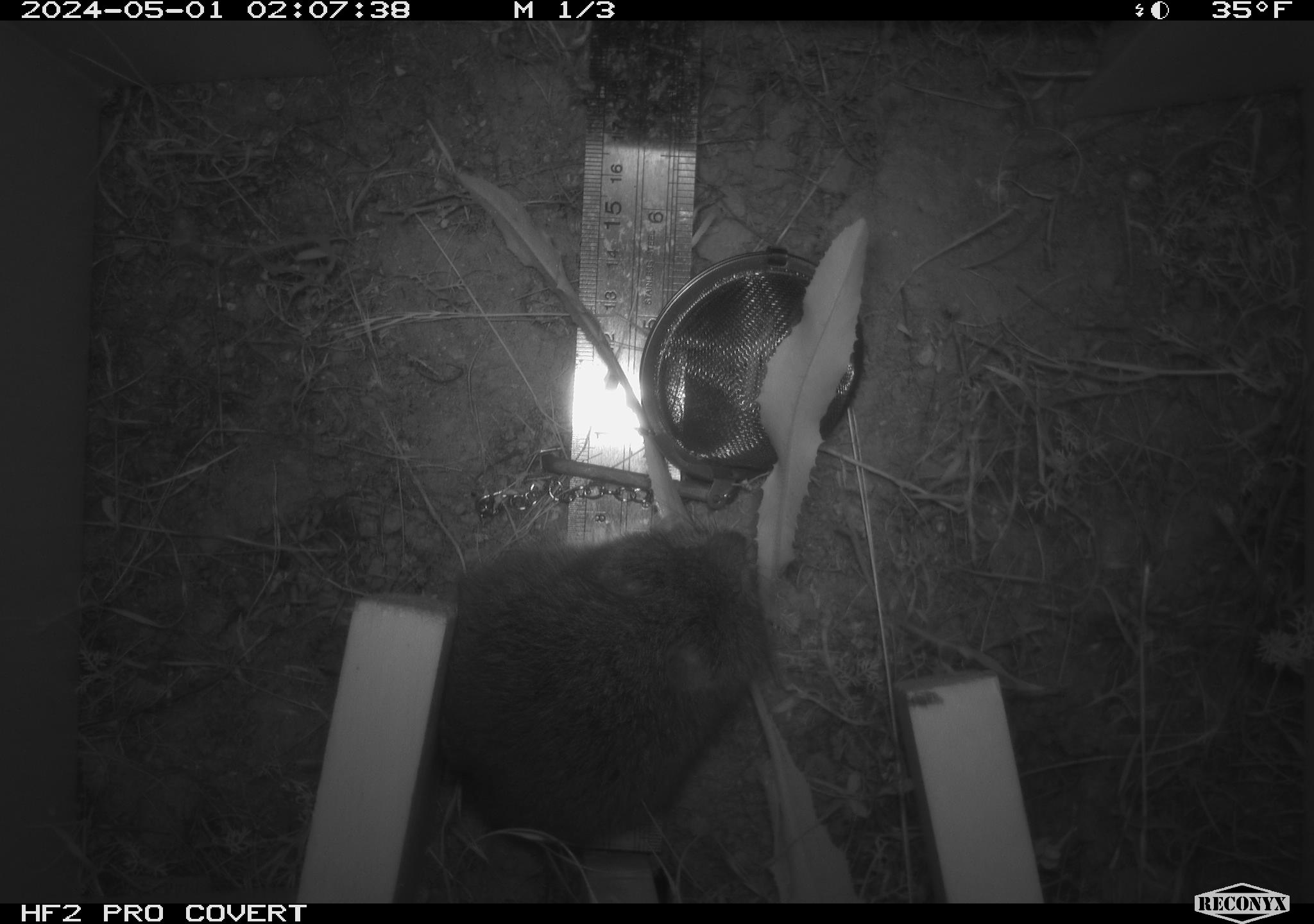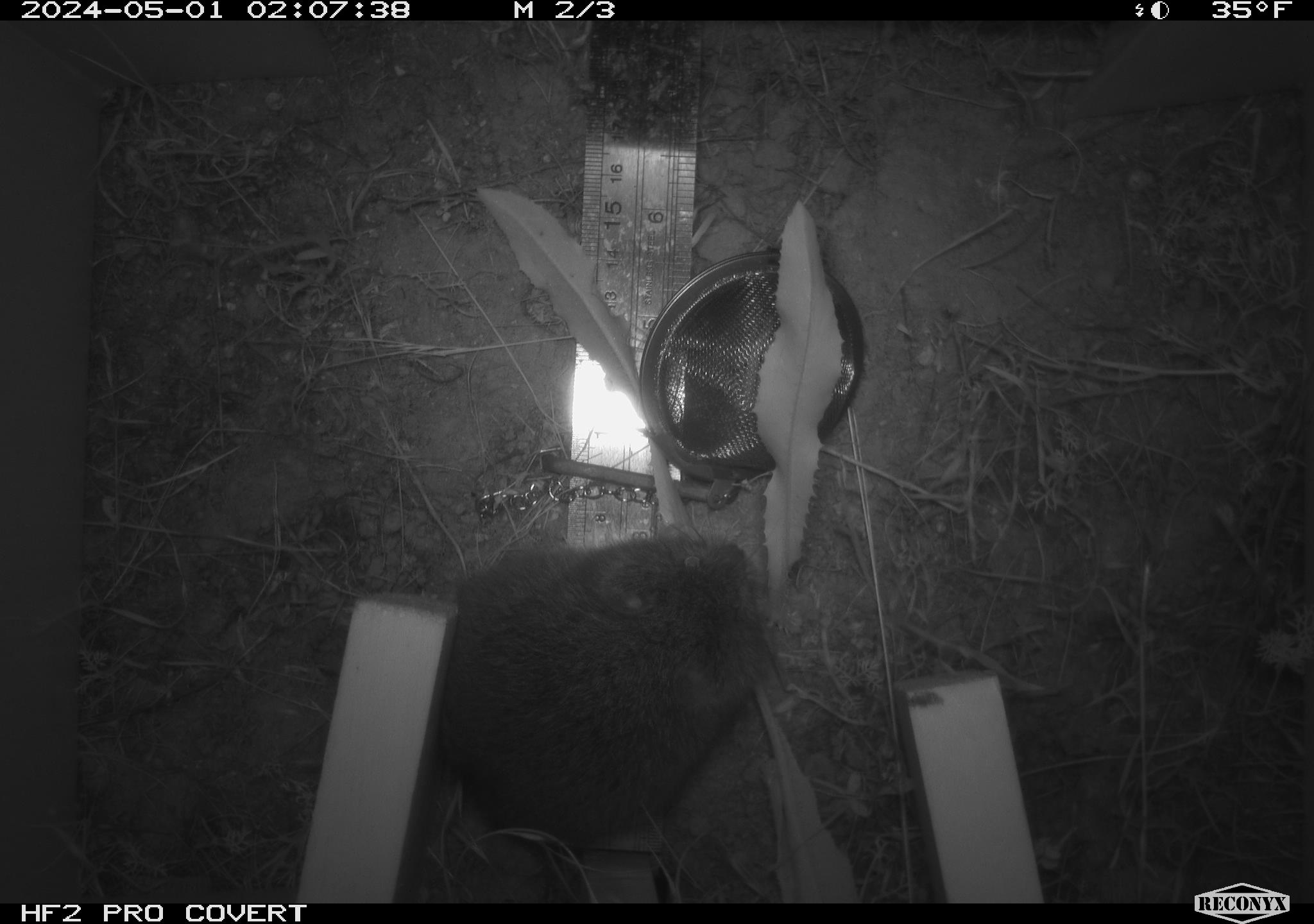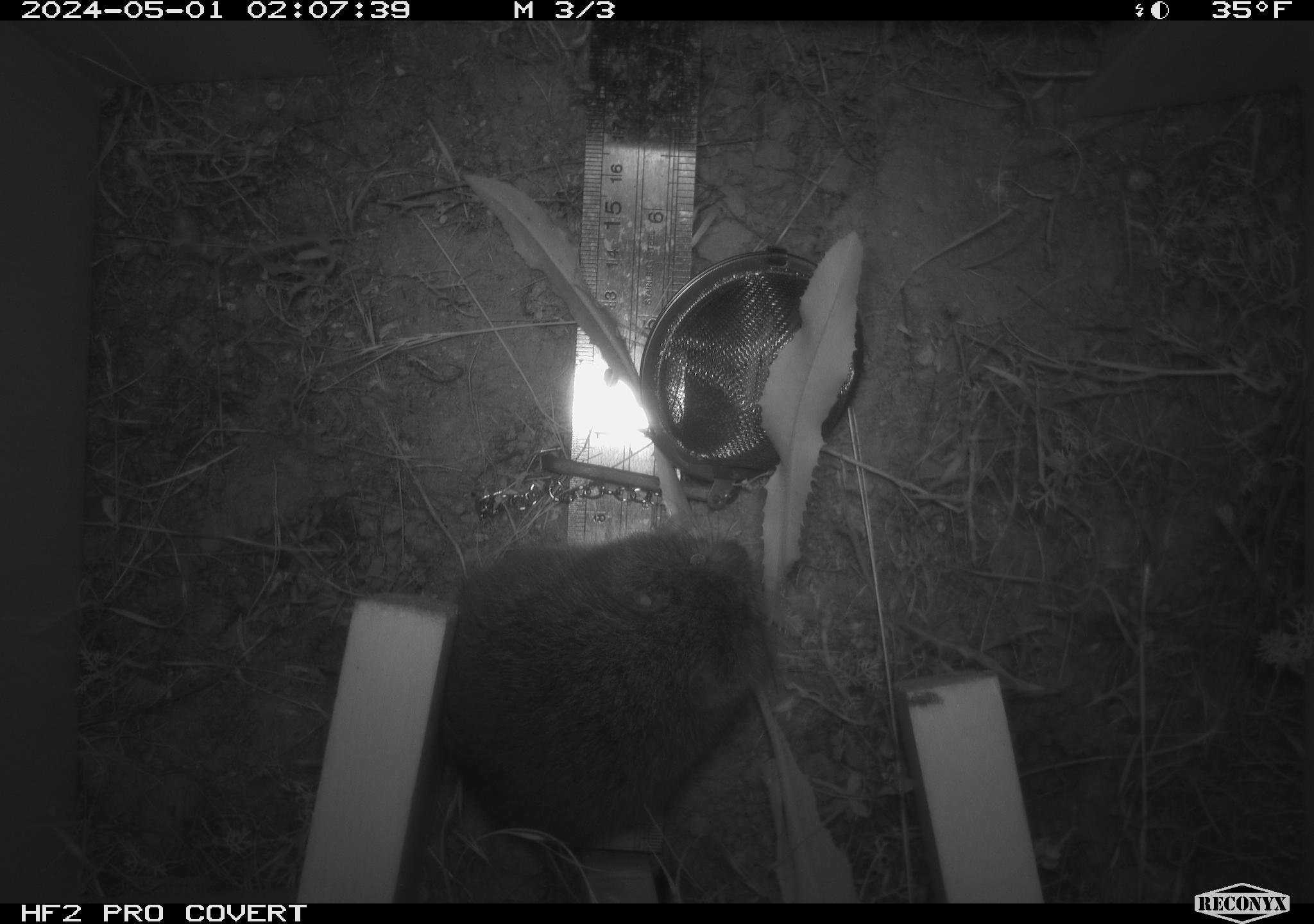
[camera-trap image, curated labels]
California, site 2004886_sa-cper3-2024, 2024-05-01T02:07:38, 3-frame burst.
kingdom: Animalia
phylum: Chordata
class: Mammalia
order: Rodentia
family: Cricetidae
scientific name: Arvicolinae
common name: voles, lemmings, and muskrats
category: arvicolinae subfamily